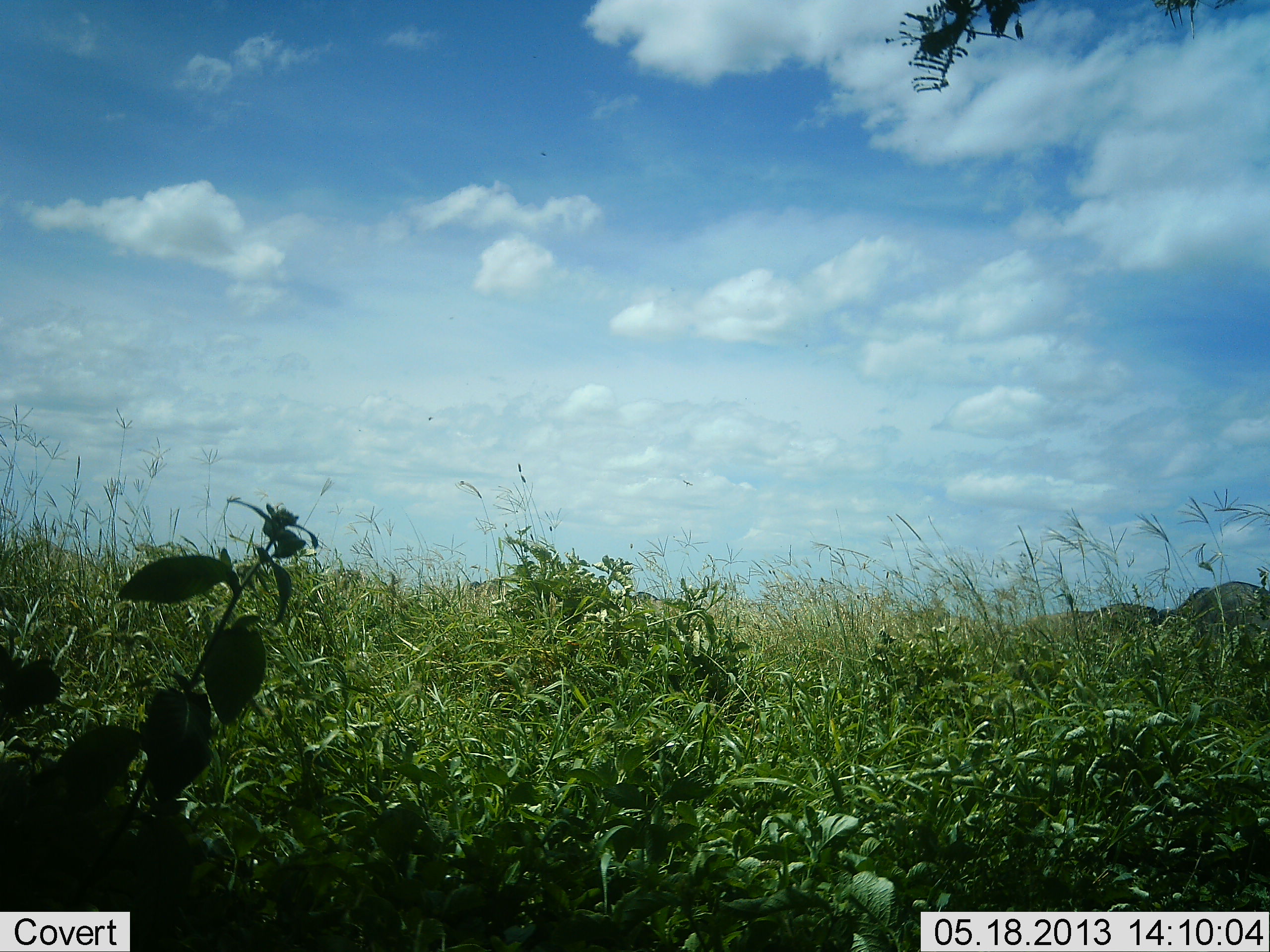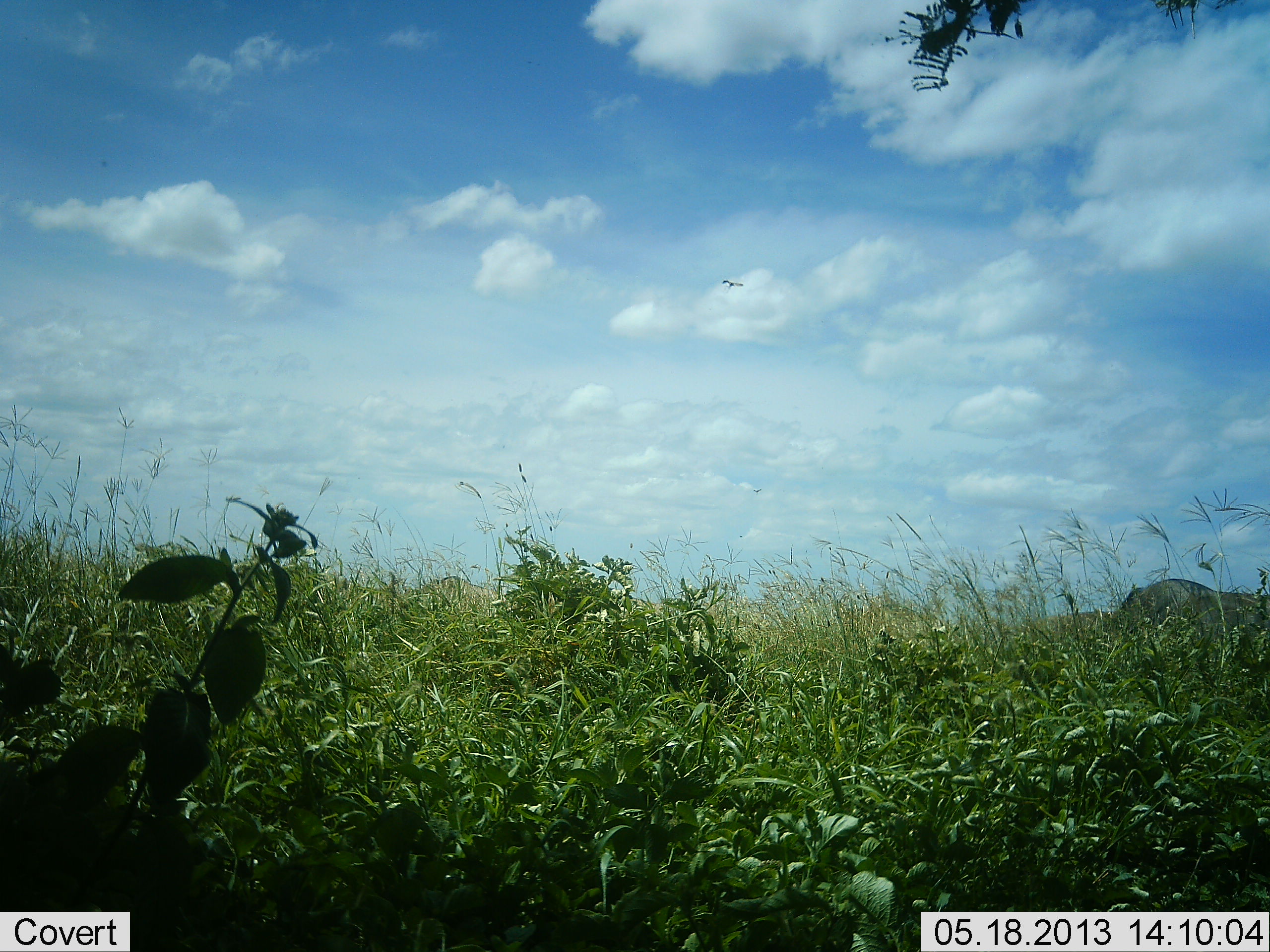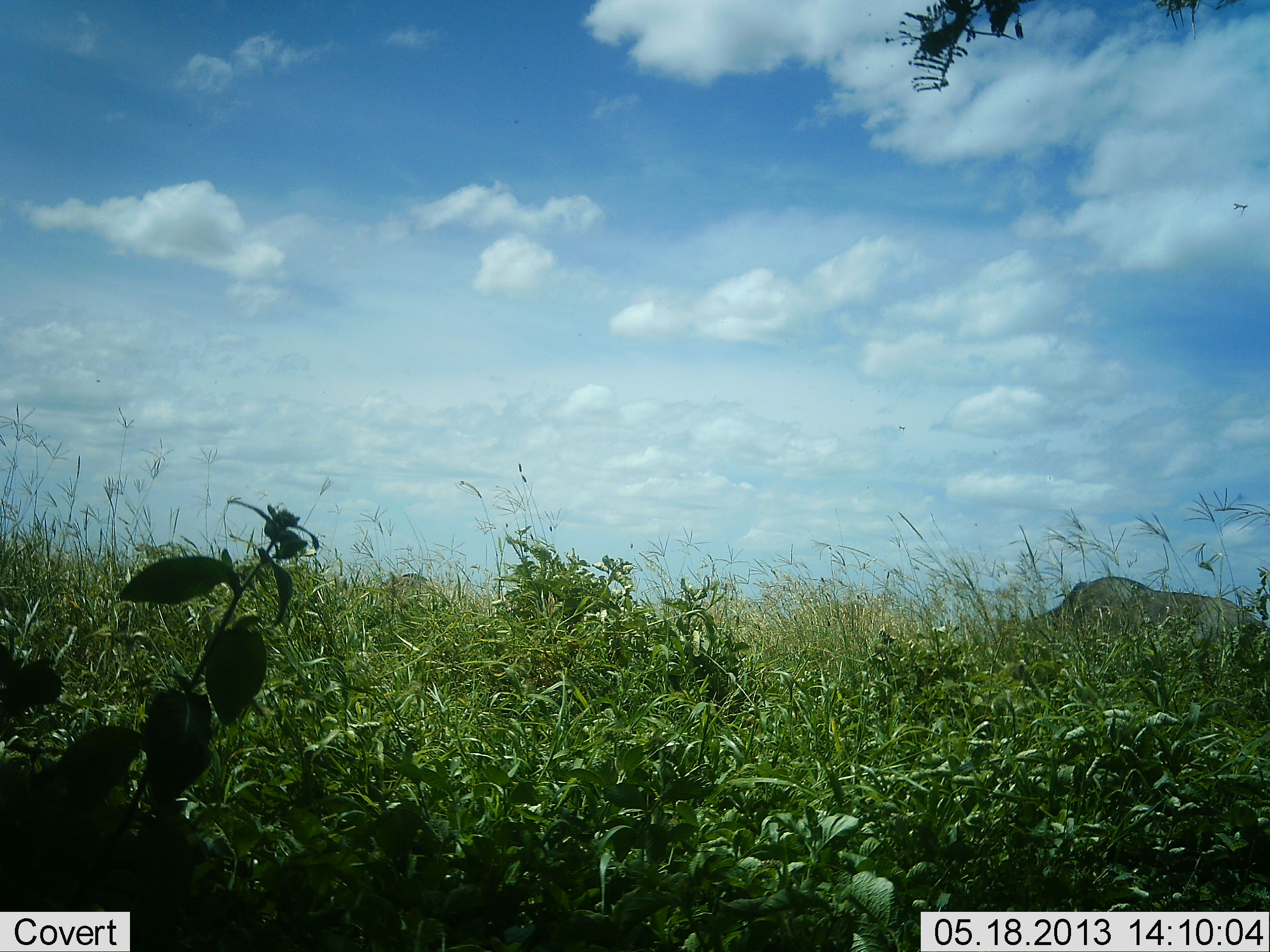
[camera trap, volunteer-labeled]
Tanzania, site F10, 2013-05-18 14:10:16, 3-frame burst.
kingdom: Animalia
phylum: Chordata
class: Mammalia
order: Artiodactyla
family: Bovidae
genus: Connochaetes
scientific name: Connochaetes taurinus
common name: blue wildebeest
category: wildebeest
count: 8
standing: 0%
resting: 0%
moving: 100%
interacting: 0%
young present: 0%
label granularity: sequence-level